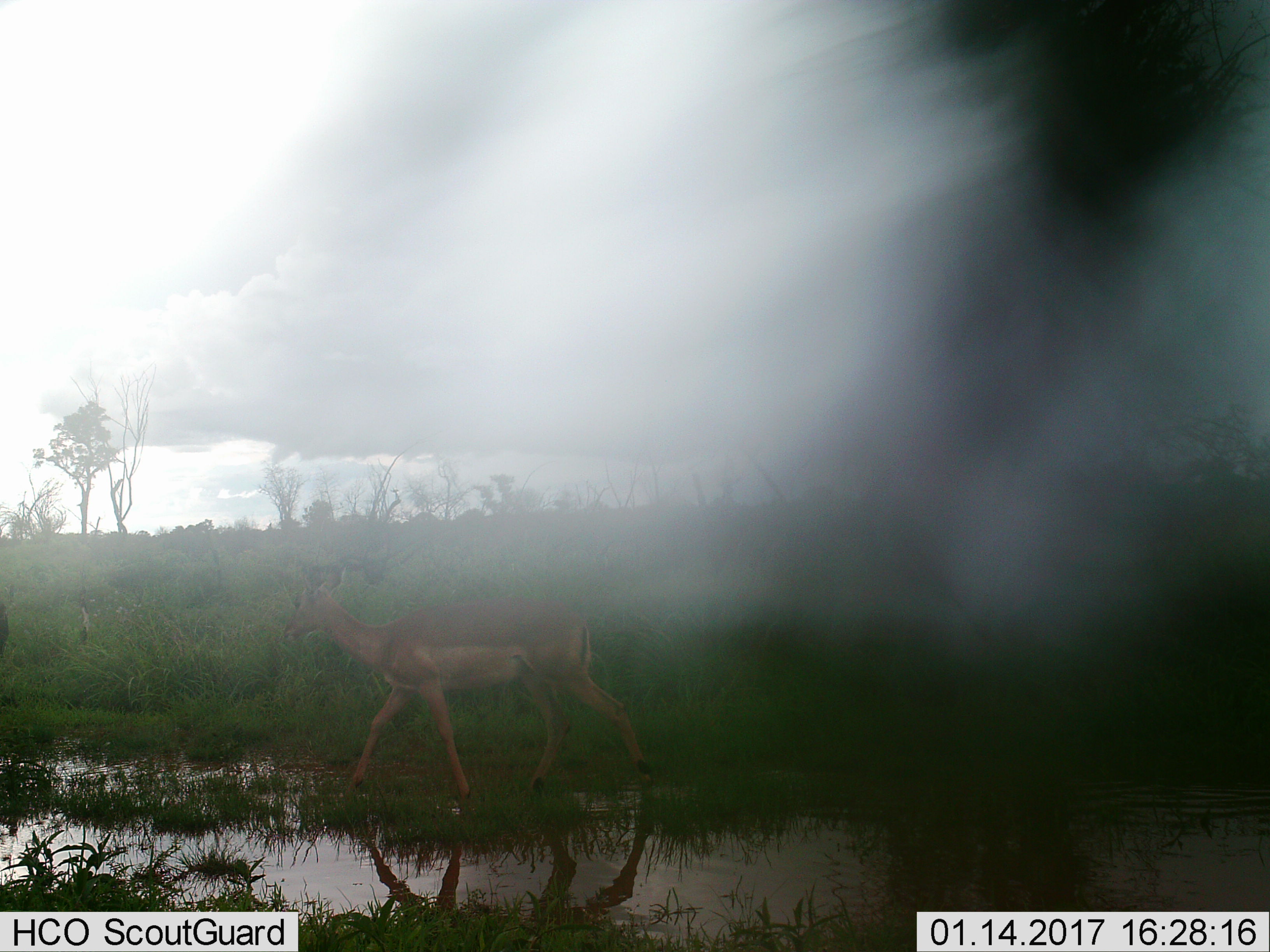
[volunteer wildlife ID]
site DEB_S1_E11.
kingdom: Animalia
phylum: Chordata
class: Mammalia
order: Artiodactyla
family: Bovidae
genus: Aepyceros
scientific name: Aepyceros melampus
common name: impala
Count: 1.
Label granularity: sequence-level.